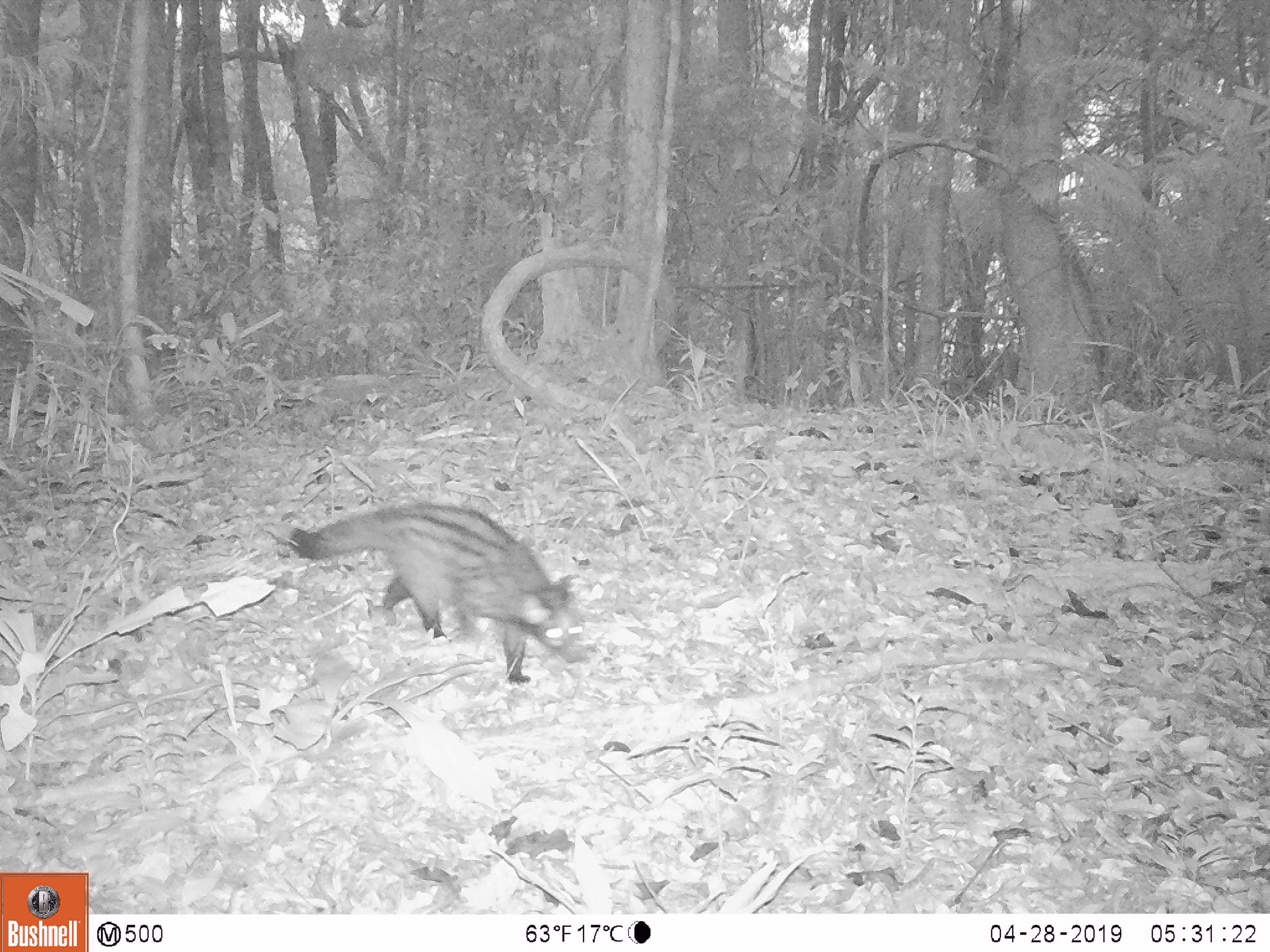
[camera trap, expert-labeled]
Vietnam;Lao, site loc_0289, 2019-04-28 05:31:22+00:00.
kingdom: Animalia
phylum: Chordata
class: Mammalia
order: Carnivora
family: Viverridae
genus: Paradoxurus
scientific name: Paradoxurus hermaphroditus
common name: common palm civet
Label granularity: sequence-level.